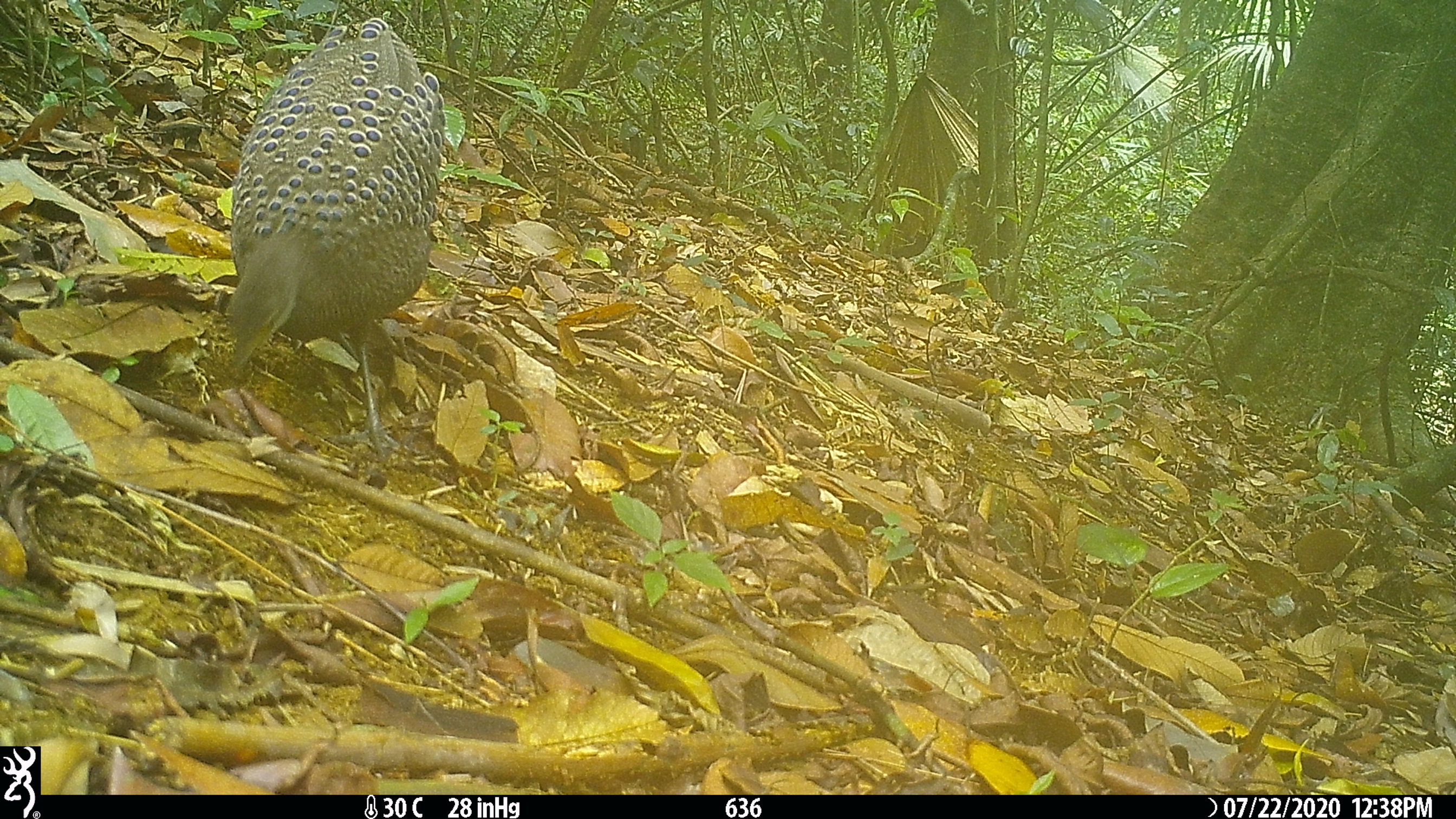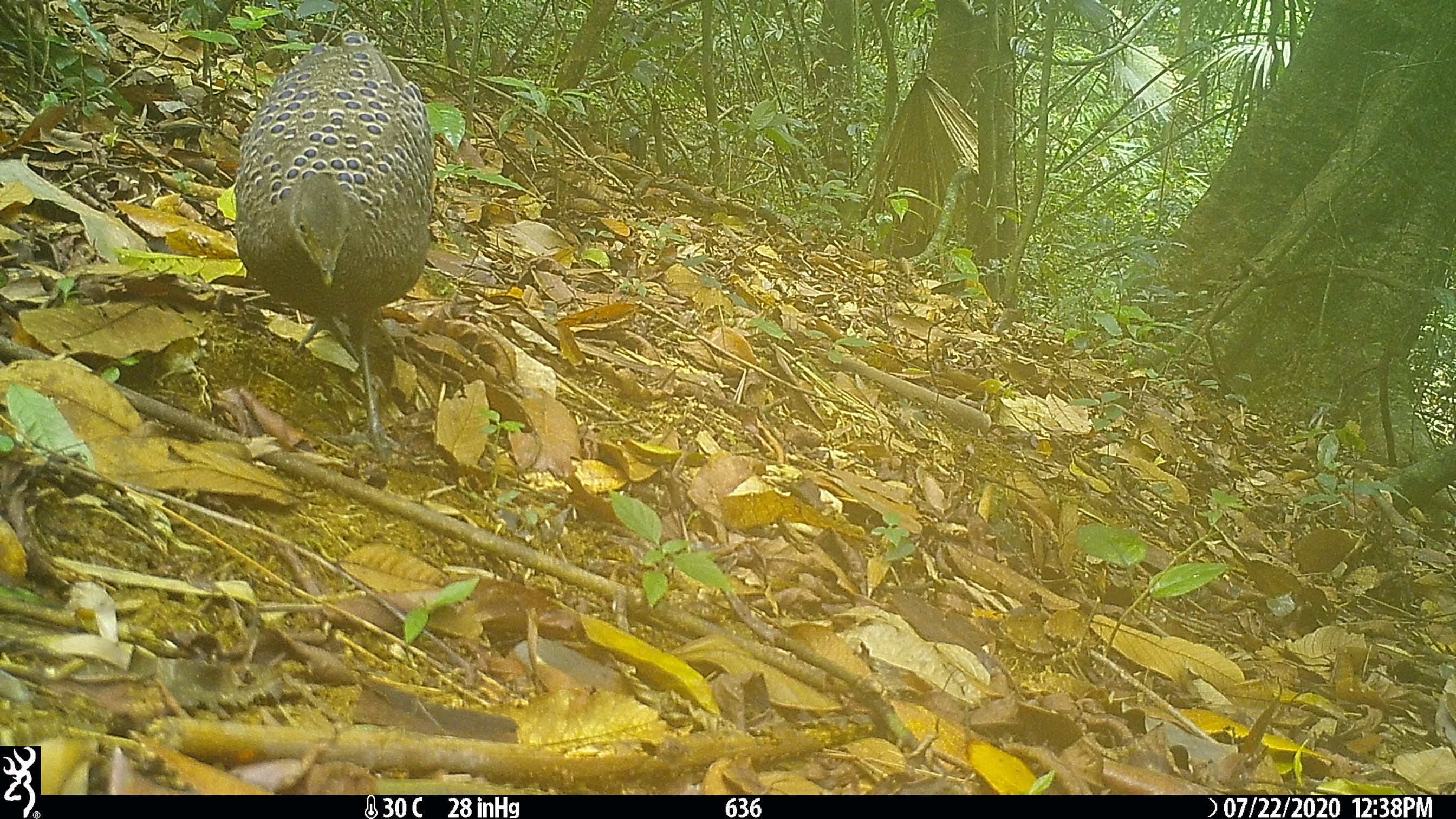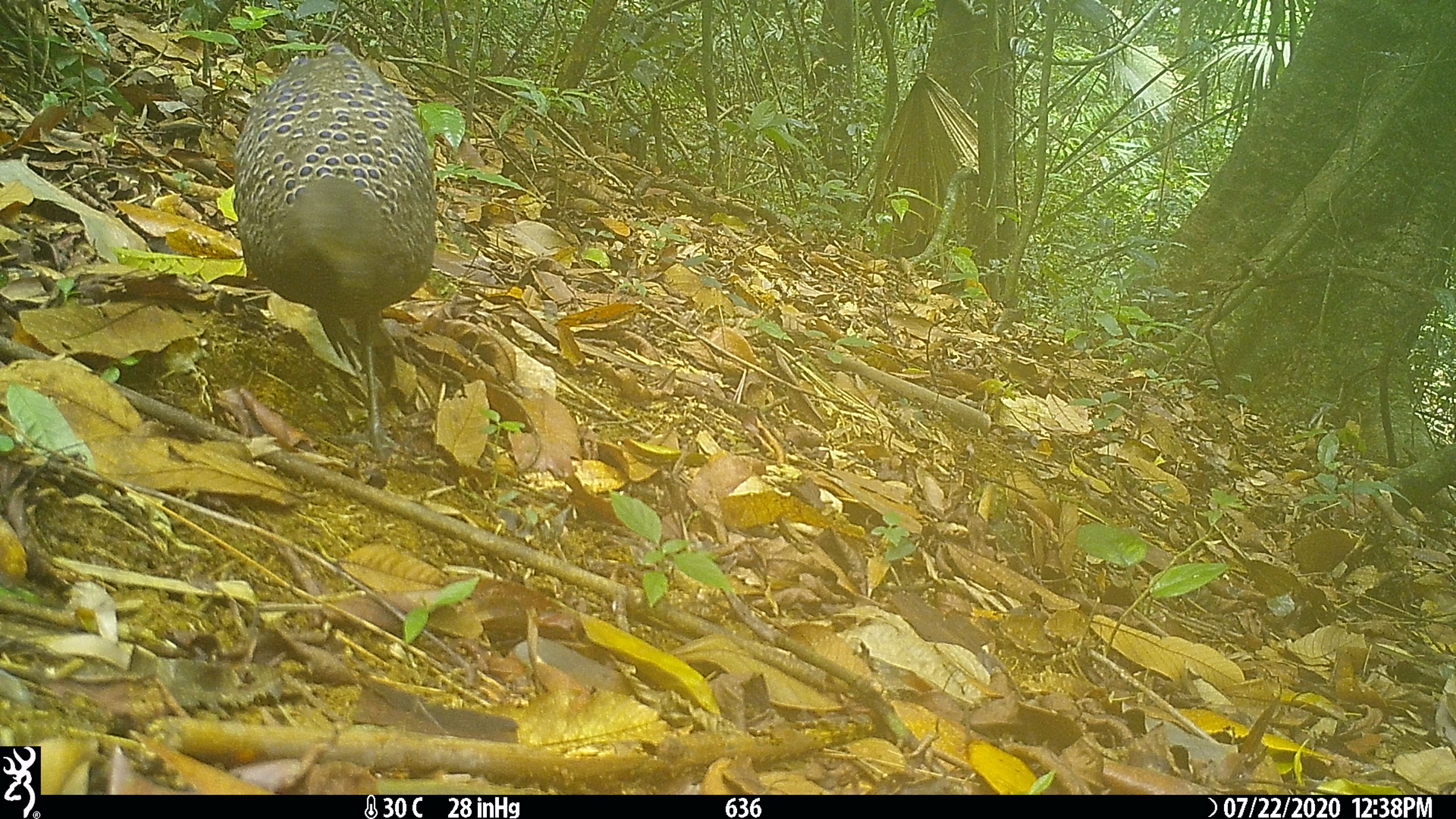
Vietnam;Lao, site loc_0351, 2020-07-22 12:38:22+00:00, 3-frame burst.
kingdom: Animalia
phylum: Chordata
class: Aves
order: Galliformes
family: Phasianidae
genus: Polyplectron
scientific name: Polyplectron bicalcaratum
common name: gray peacock-pheasant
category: grey peacock pheasant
Grey peacock pheasant (gray peacock-pheasant) (Polyplectron bicalcaratum). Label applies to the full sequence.